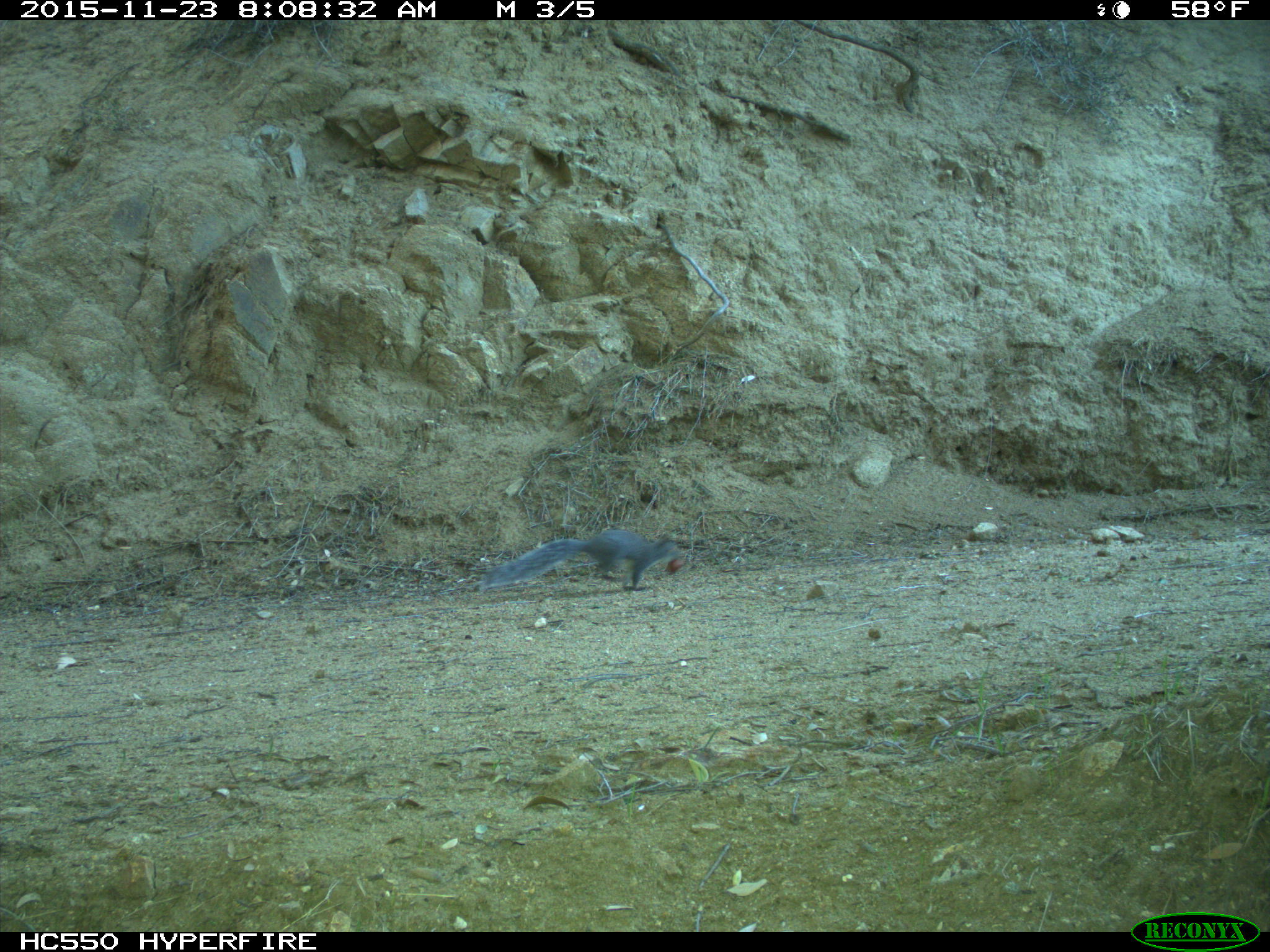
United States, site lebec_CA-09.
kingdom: Animalia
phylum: Chordata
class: Mammalia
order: Rodentia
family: Sciuridae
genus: Sciurus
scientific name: Sciurus carolinensis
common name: eastern gray squirrel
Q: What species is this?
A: Sciurus carolinensis (eastern gray squirrel).